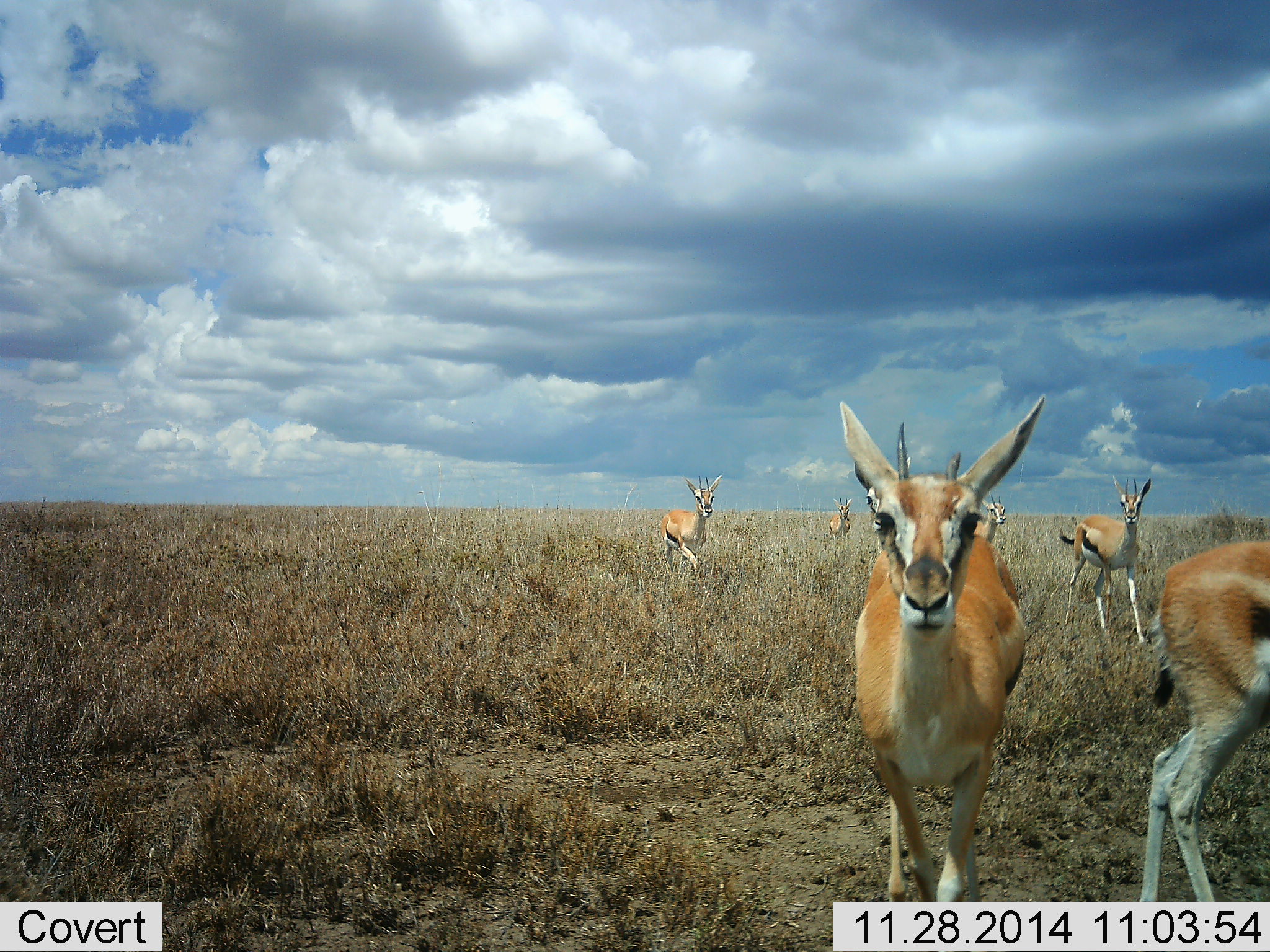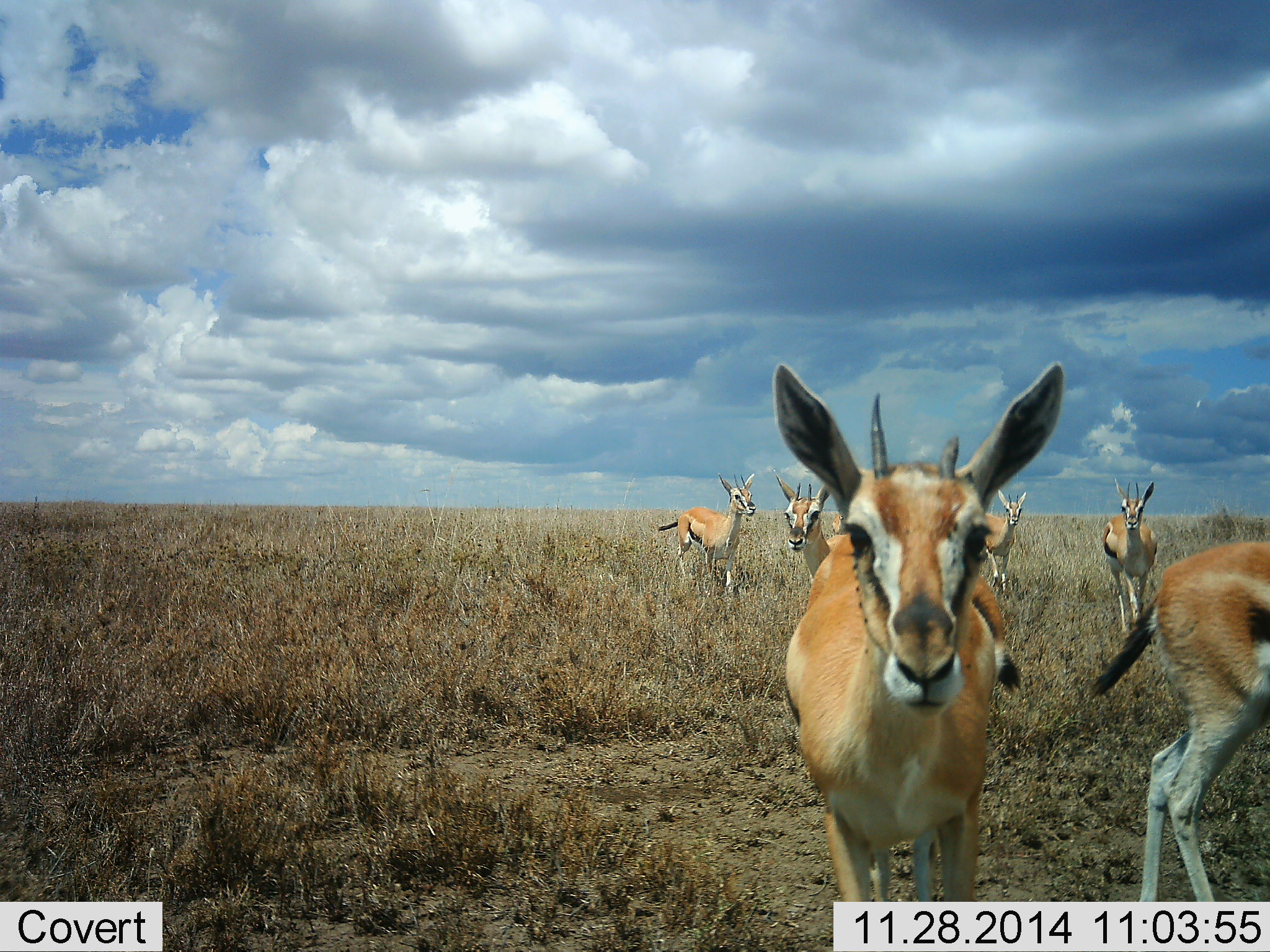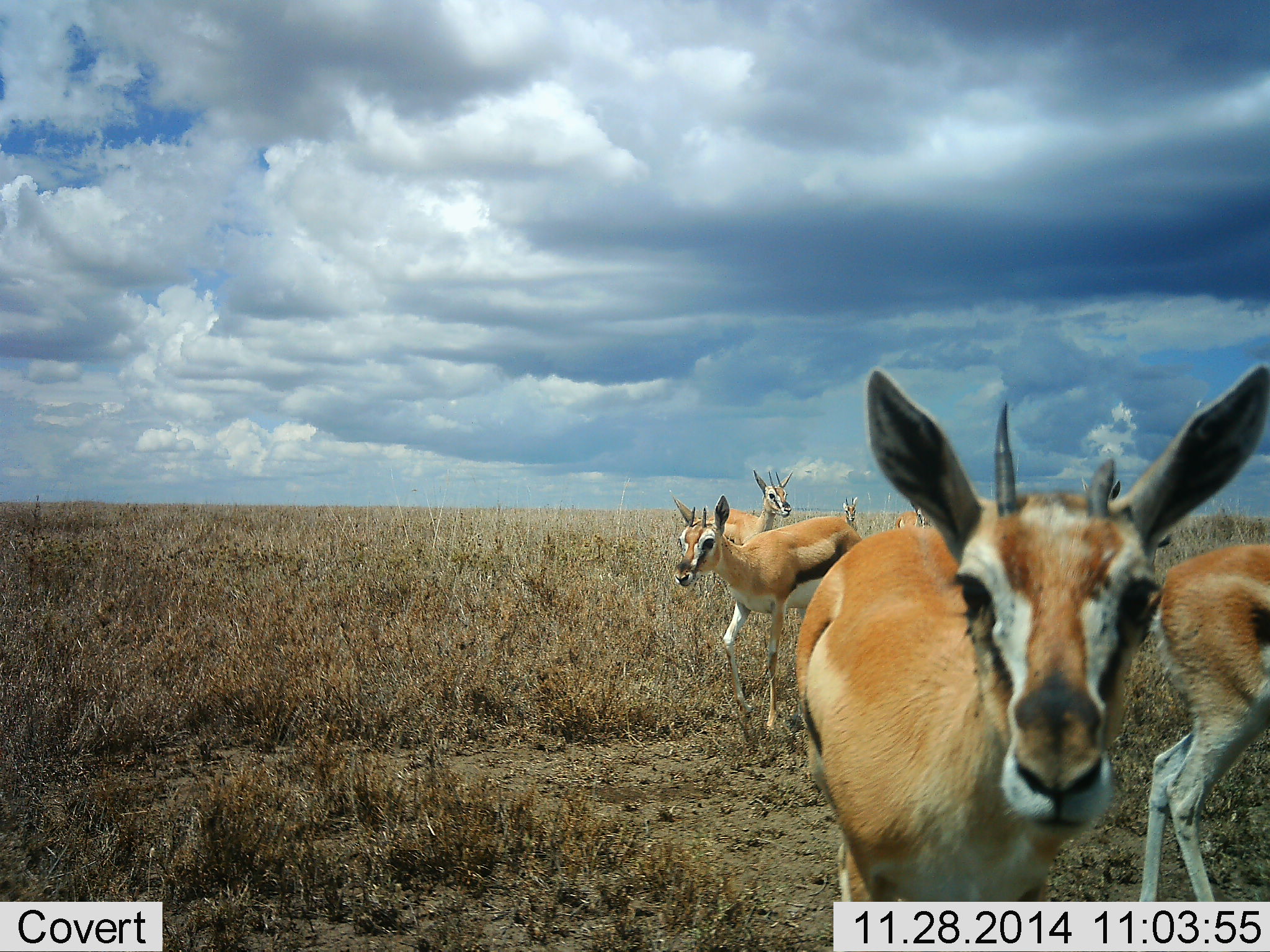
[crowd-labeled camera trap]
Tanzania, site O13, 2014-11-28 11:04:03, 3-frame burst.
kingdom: Animalia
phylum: Chordata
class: Mammalia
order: Artiodactyla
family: Bovidae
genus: Eudorcas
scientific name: Eudorcas thomsonii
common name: thomson's gazelle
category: gazellethomsons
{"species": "gazellethomsons (thomson's gazelle) (Eudorcas thomsonii)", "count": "6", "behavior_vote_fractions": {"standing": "60%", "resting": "0%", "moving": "80%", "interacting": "0%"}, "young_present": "0%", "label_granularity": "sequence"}